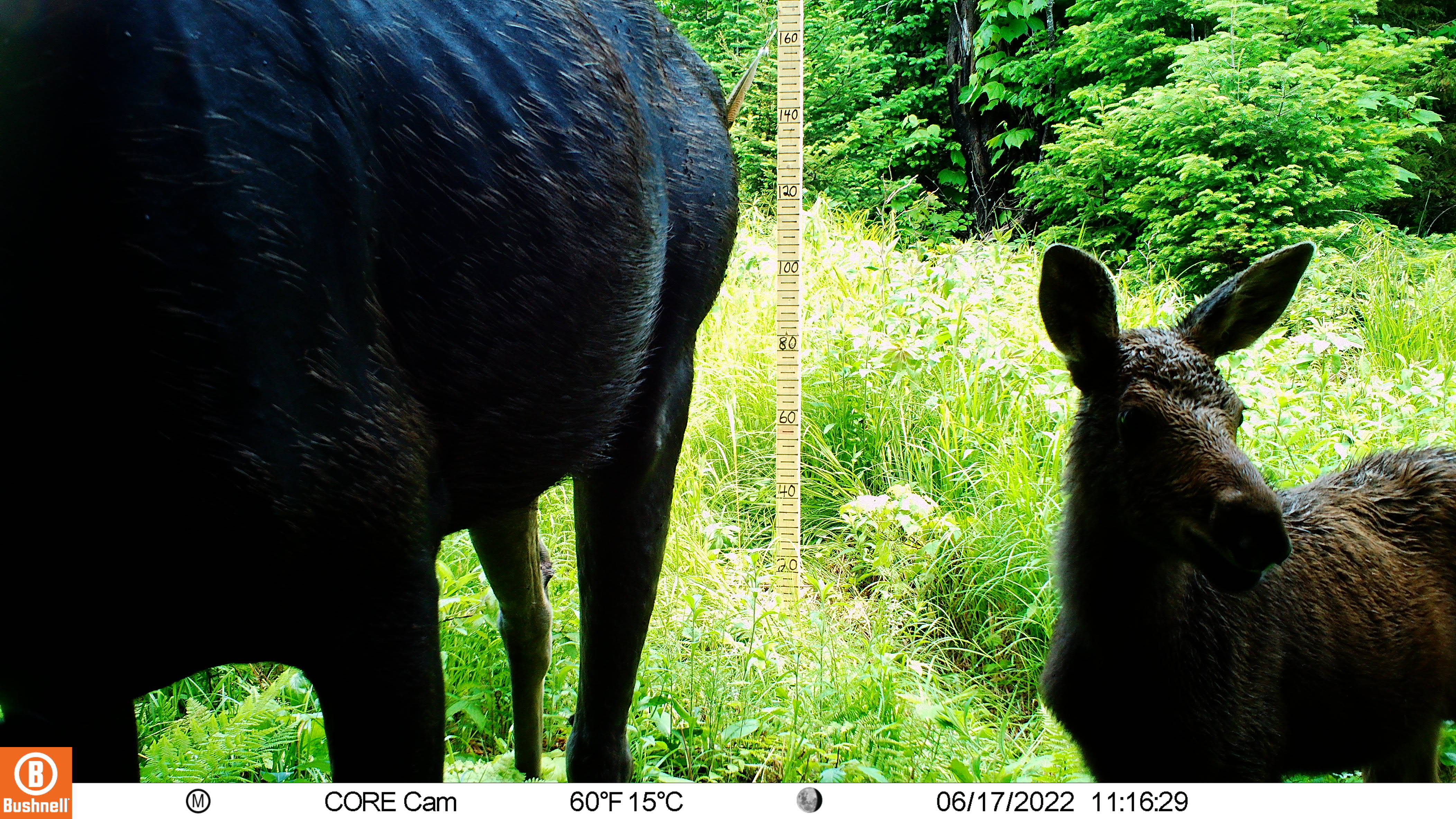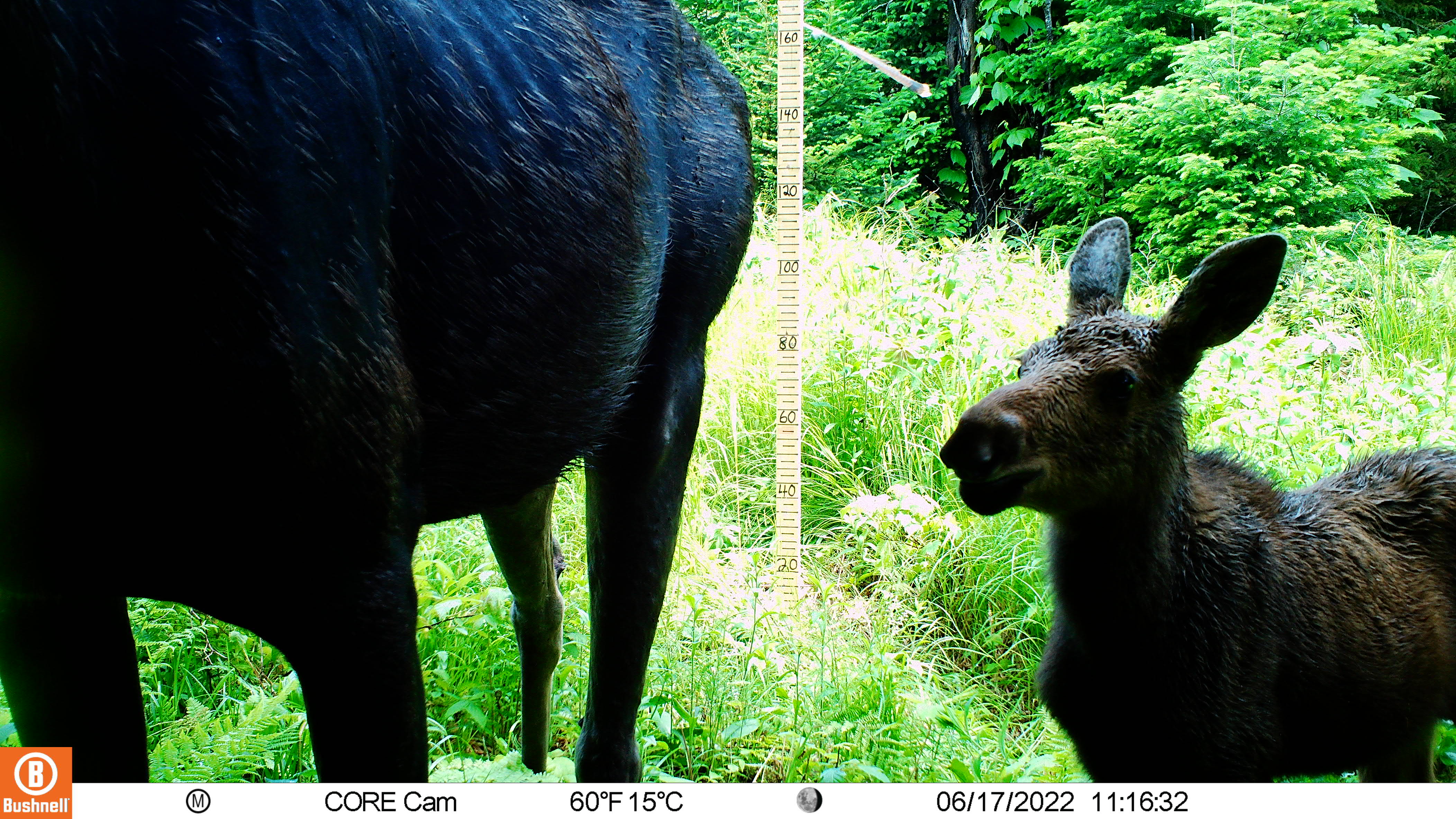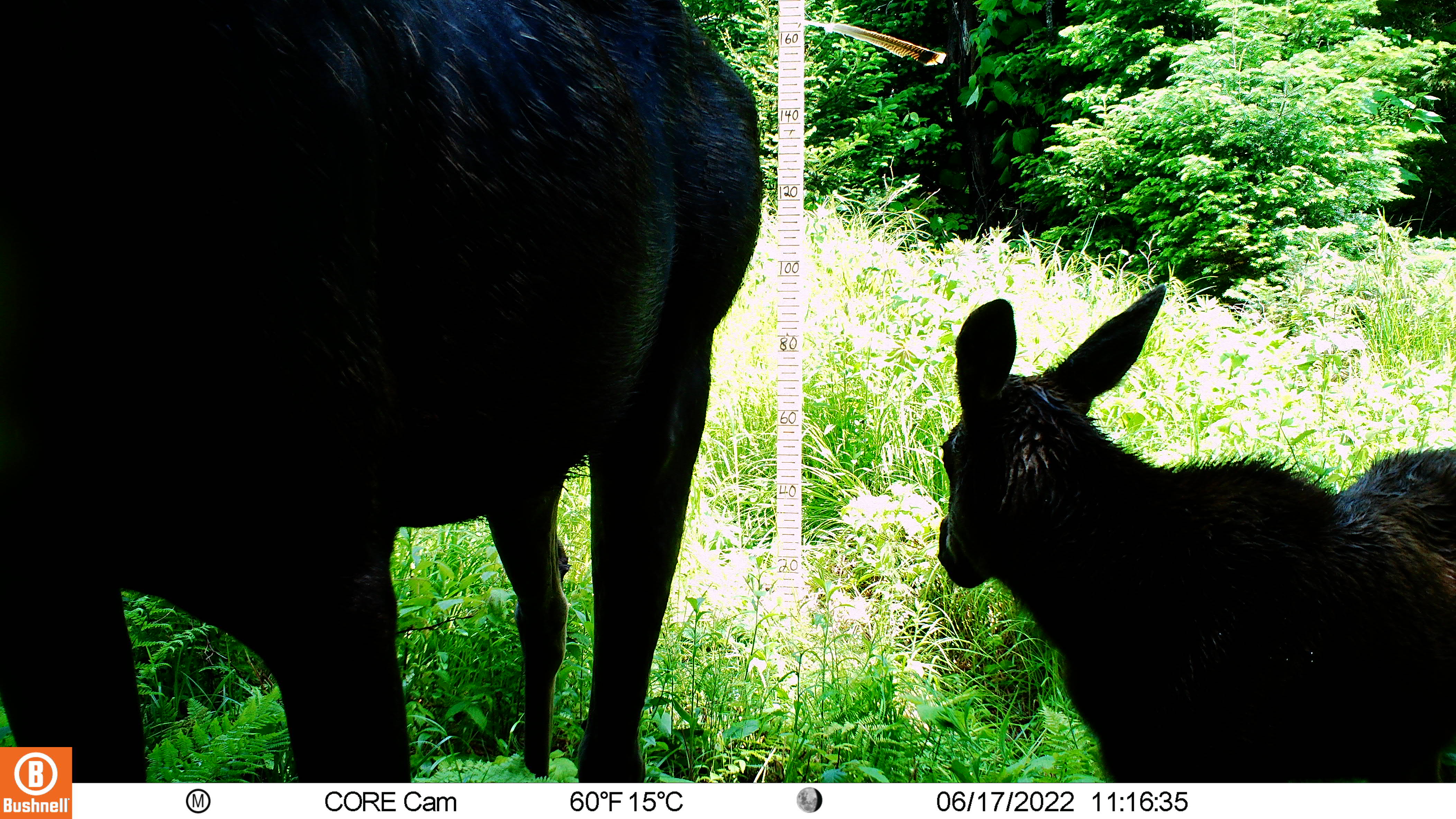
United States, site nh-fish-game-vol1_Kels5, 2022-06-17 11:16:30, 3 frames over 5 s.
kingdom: Animalia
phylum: Chordata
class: Mammalia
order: Artiodactyla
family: Cervidae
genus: Alces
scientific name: Alces alces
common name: moose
Moose (Alces alces).